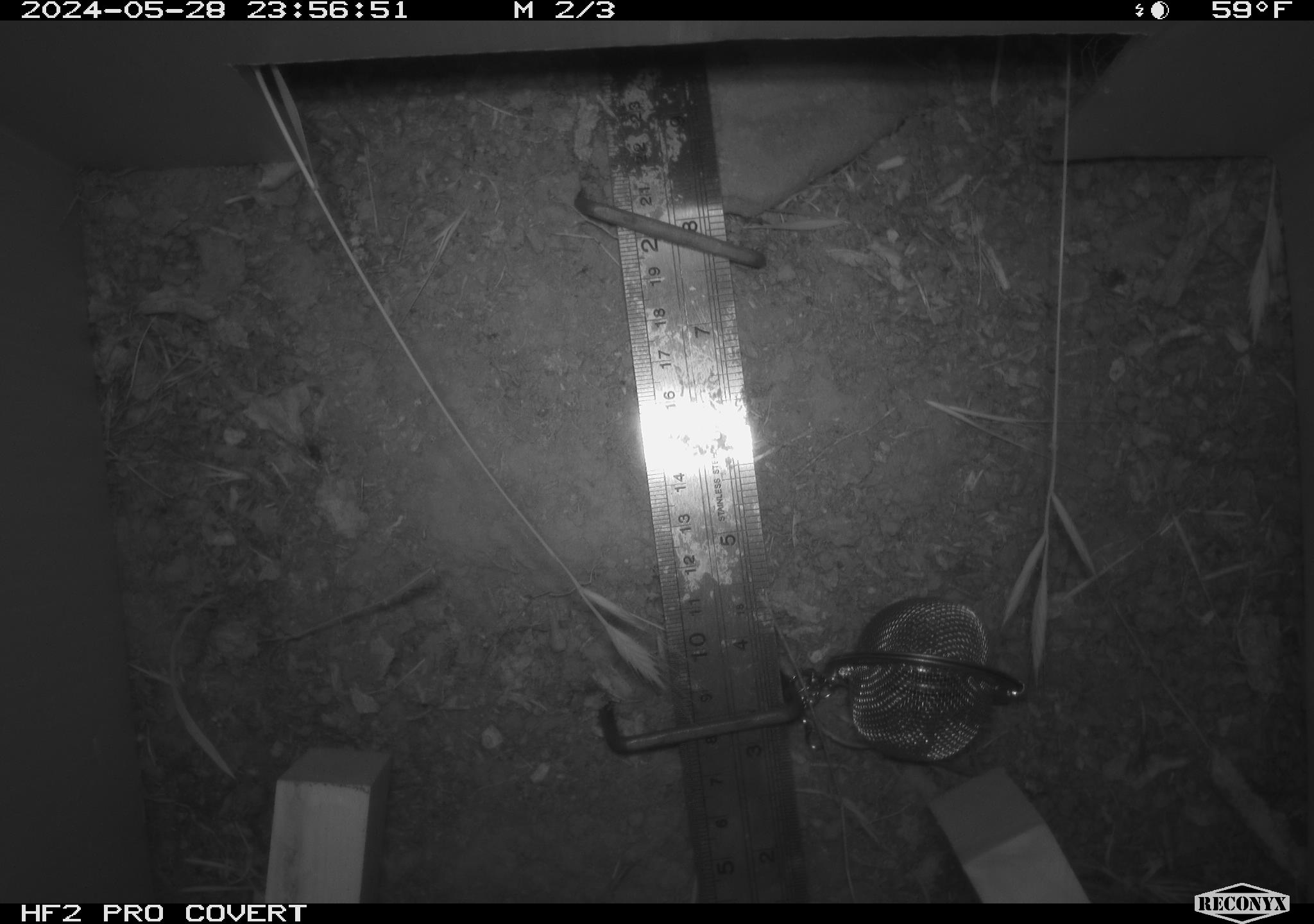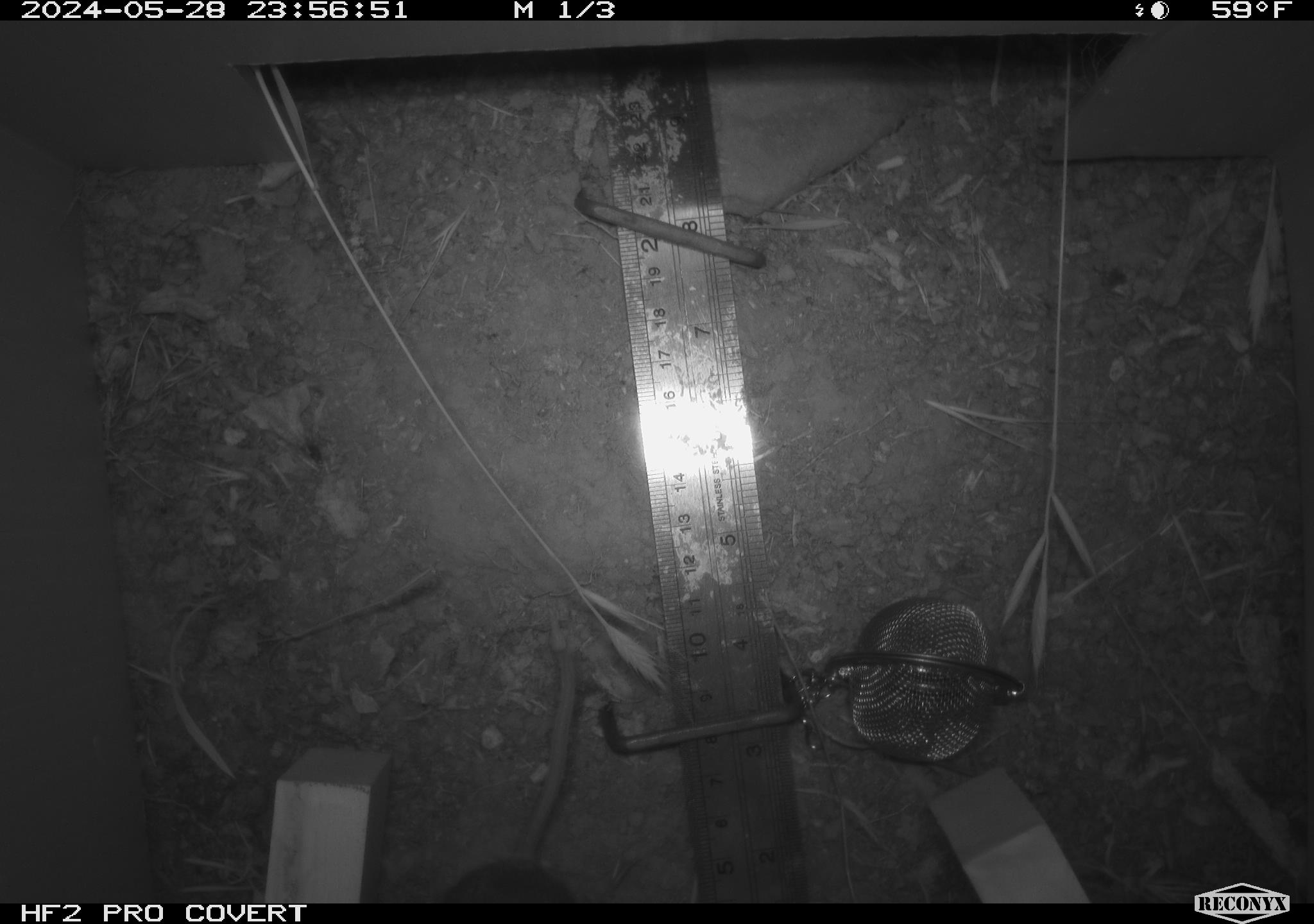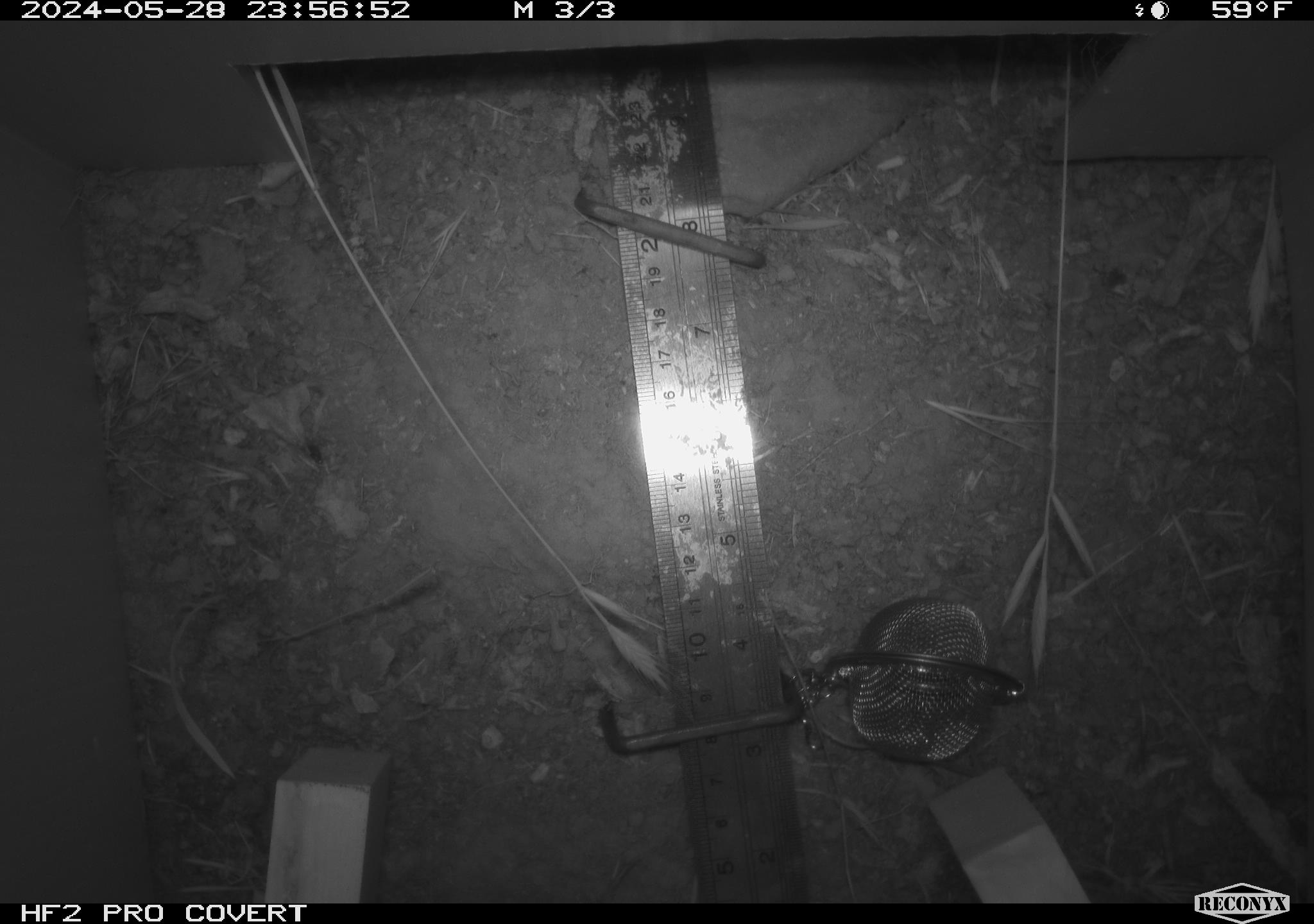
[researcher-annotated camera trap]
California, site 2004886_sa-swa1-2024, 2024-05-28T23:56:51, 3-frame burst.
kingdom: Animalia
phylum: Chordata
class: Mammalia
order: Rodentia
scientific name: Rodentia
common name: mouse species